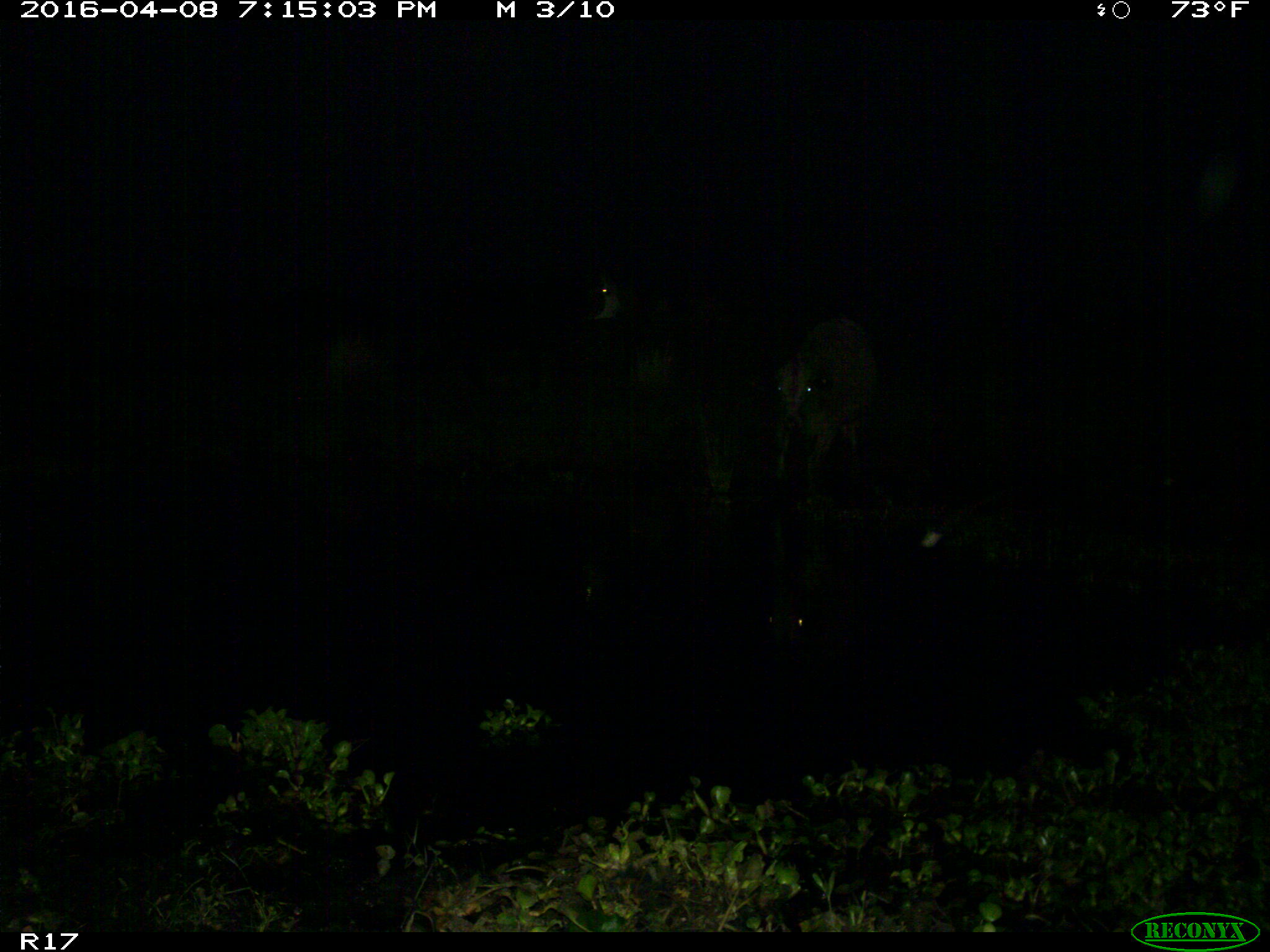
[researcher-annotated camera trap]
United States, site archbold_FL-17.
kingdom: Animalia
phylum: Chordata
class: Mammalia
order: Artiodactyla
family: Bovidae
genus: Bos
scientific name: Bos taurus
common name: domestic cow